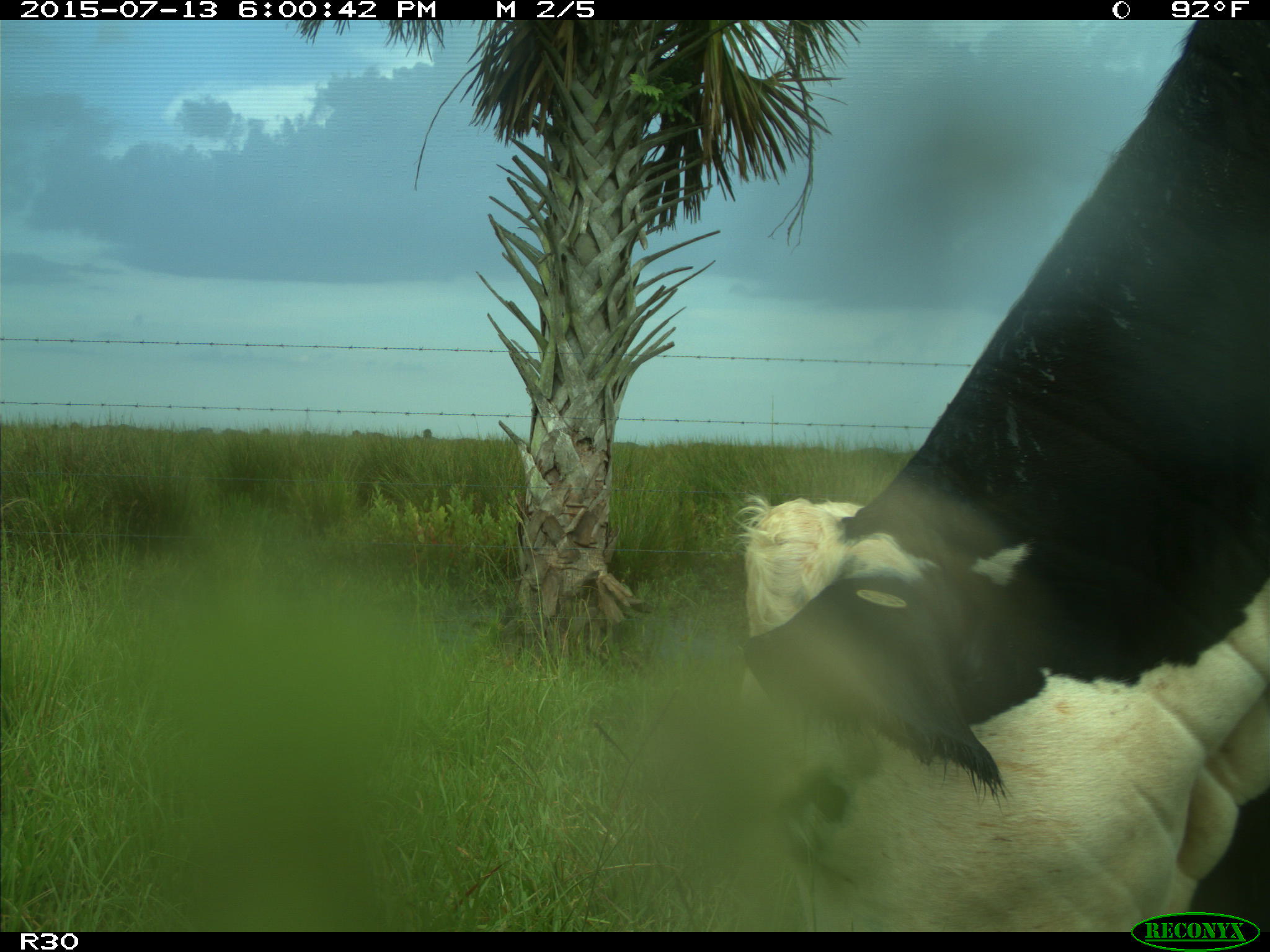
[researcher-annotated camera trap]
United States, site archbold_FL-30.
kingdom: Animalia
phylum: Chordata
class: Mammalia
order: Artiodactyla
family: Bovidae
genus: Bos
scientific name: Bos taurus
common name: domestic cow